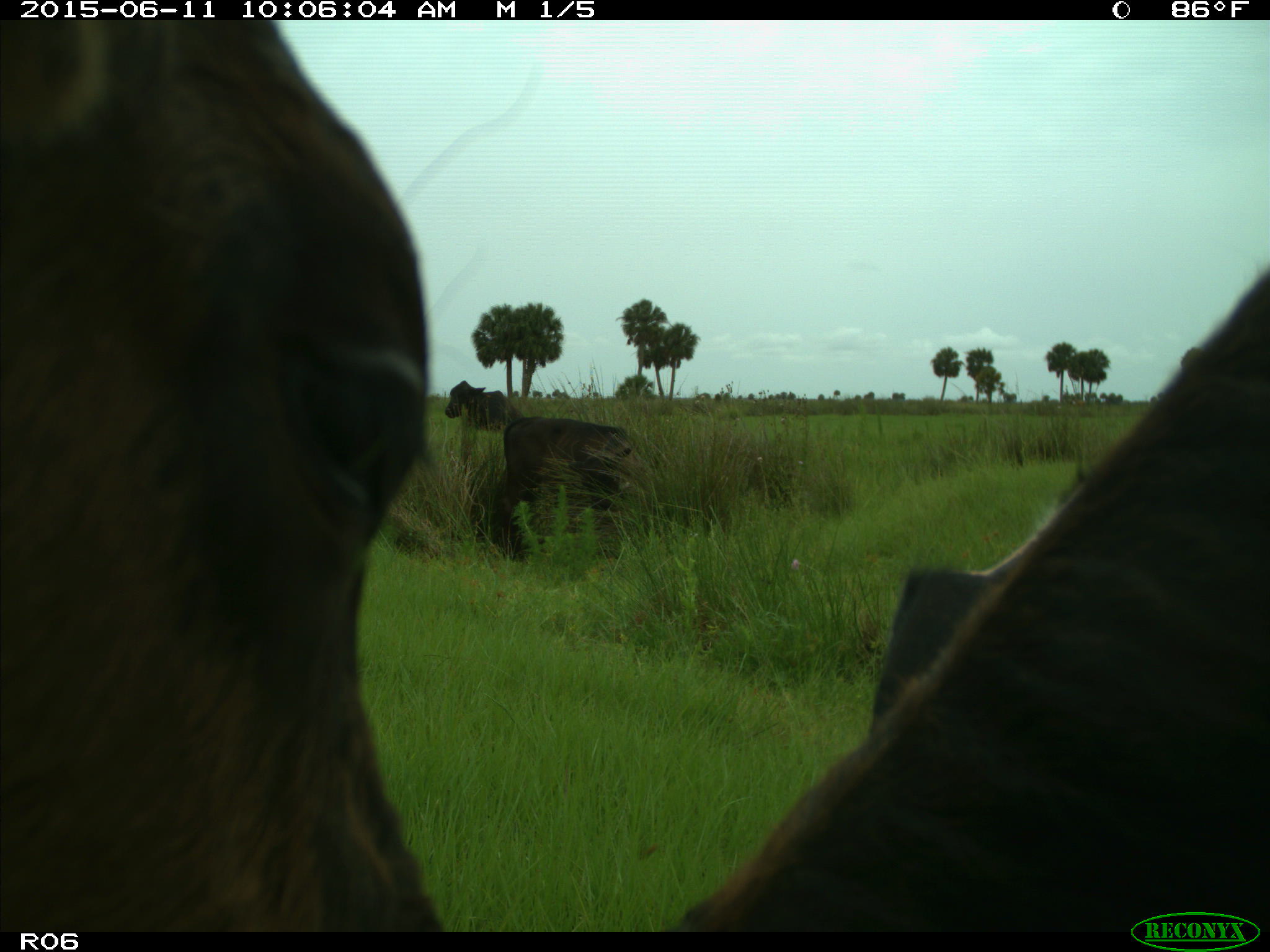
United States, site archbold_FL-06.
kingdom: Animalia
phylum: Chordata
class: Mammalia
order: Artiodactyla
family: Bovidae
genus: Bos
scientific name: Bos taurus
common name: domestic cow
Bos taurus (domestic cow).